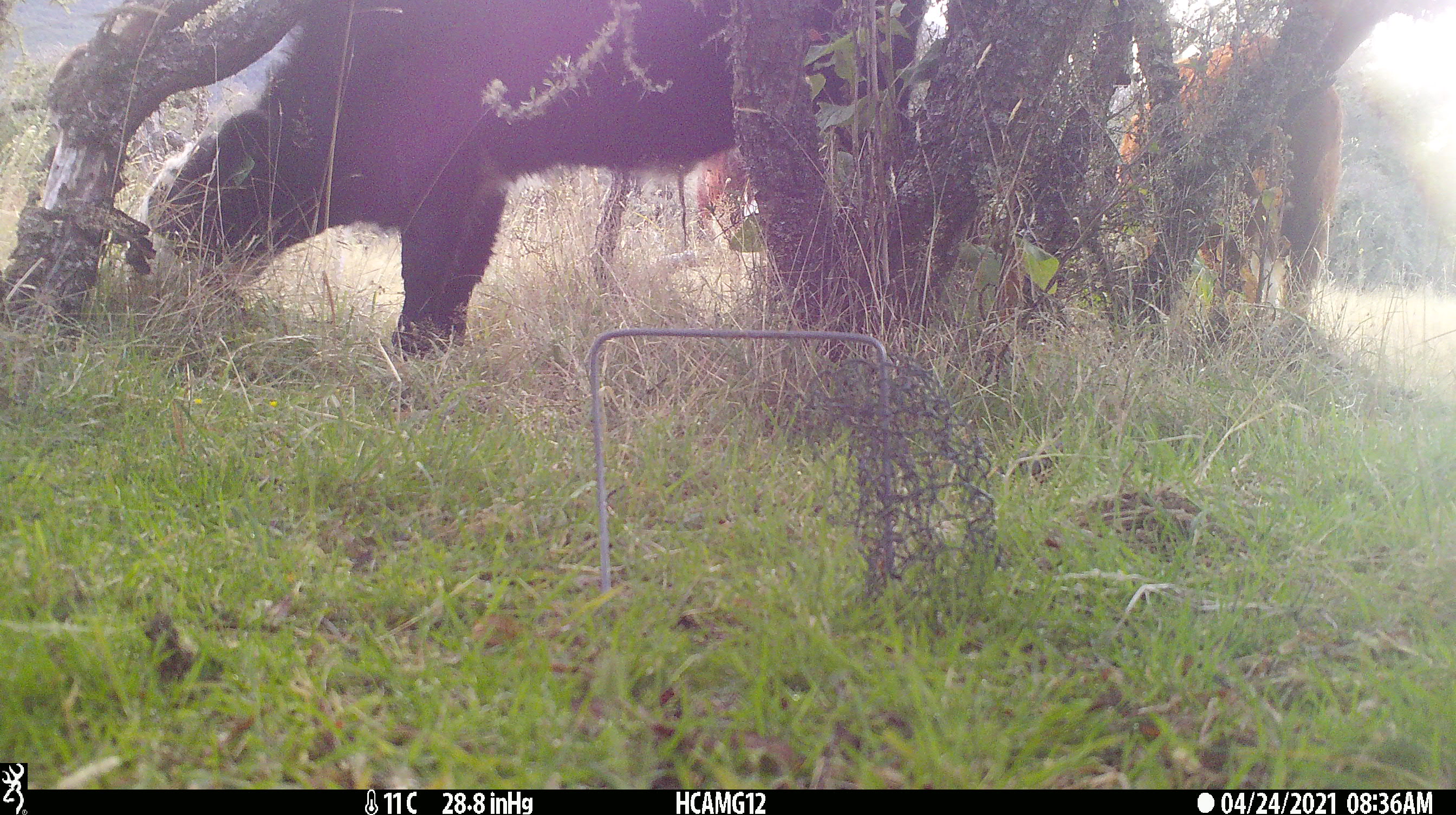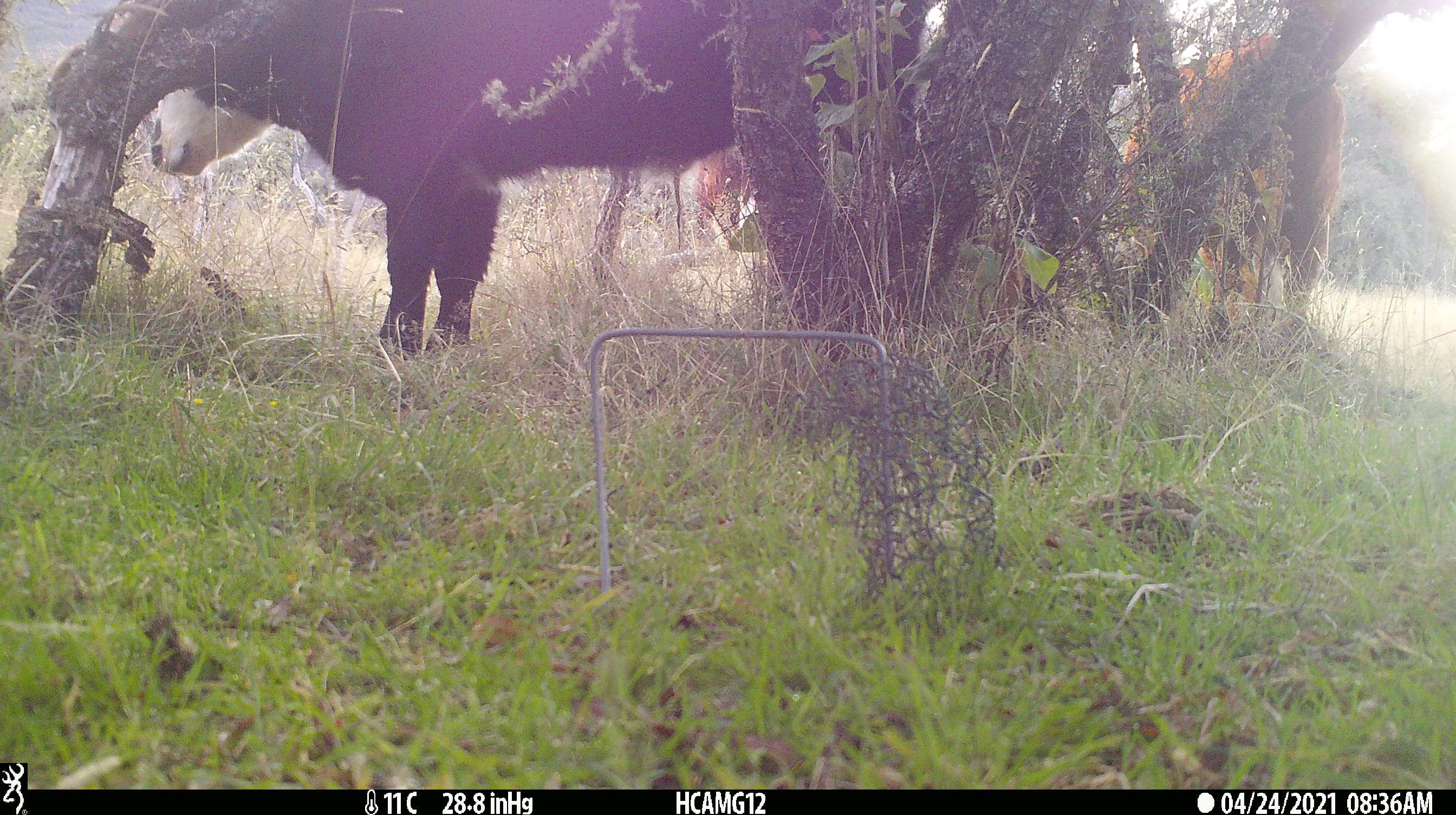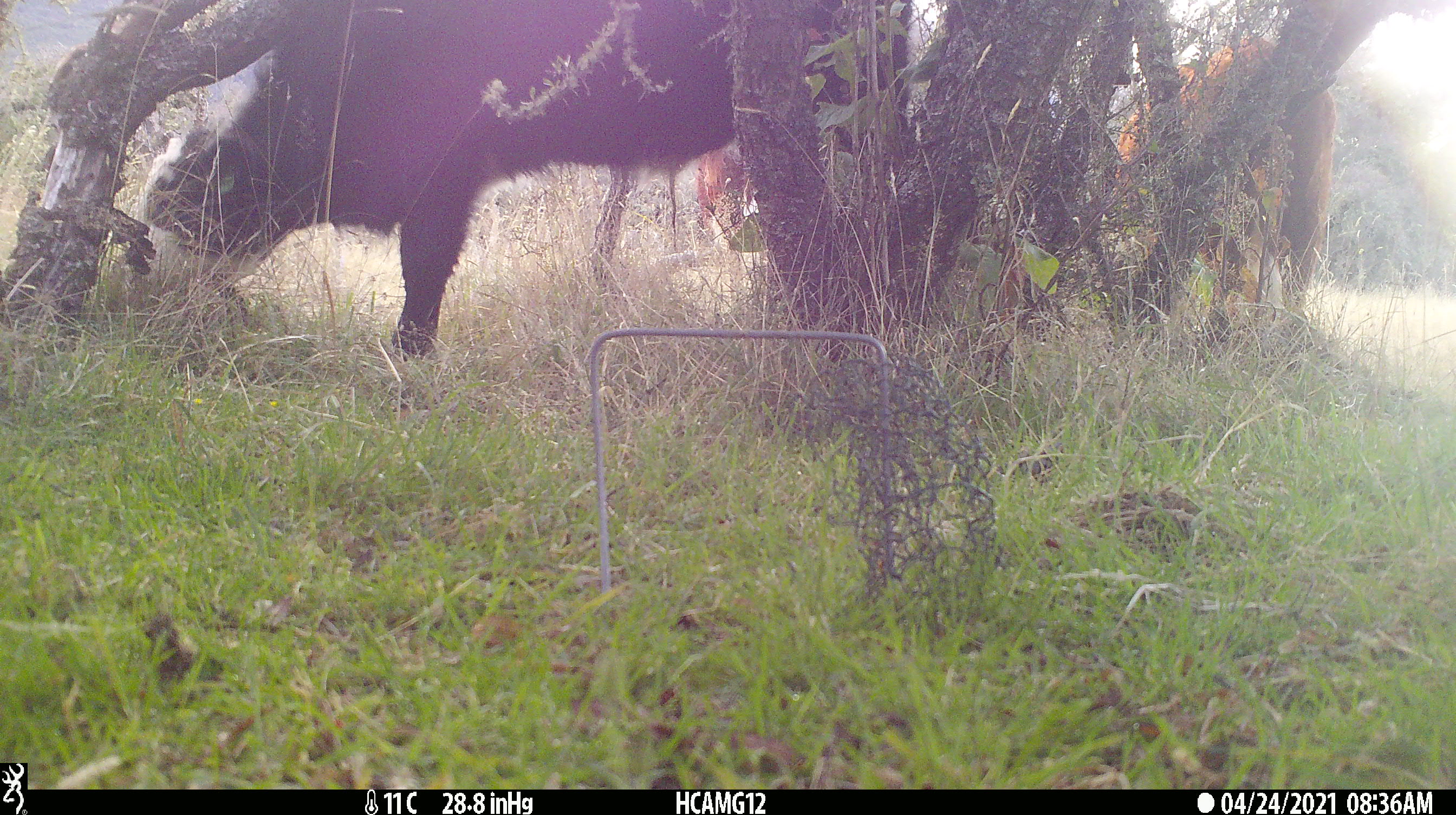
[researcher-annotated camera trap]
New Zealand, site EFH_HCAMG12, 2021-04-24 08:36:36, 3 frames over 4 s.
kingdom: Animalia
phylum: Chordata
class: Mammalia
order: Artiodactyla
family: Bovidae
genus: Bos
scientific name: Bos taurus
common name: domestic cow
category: cow